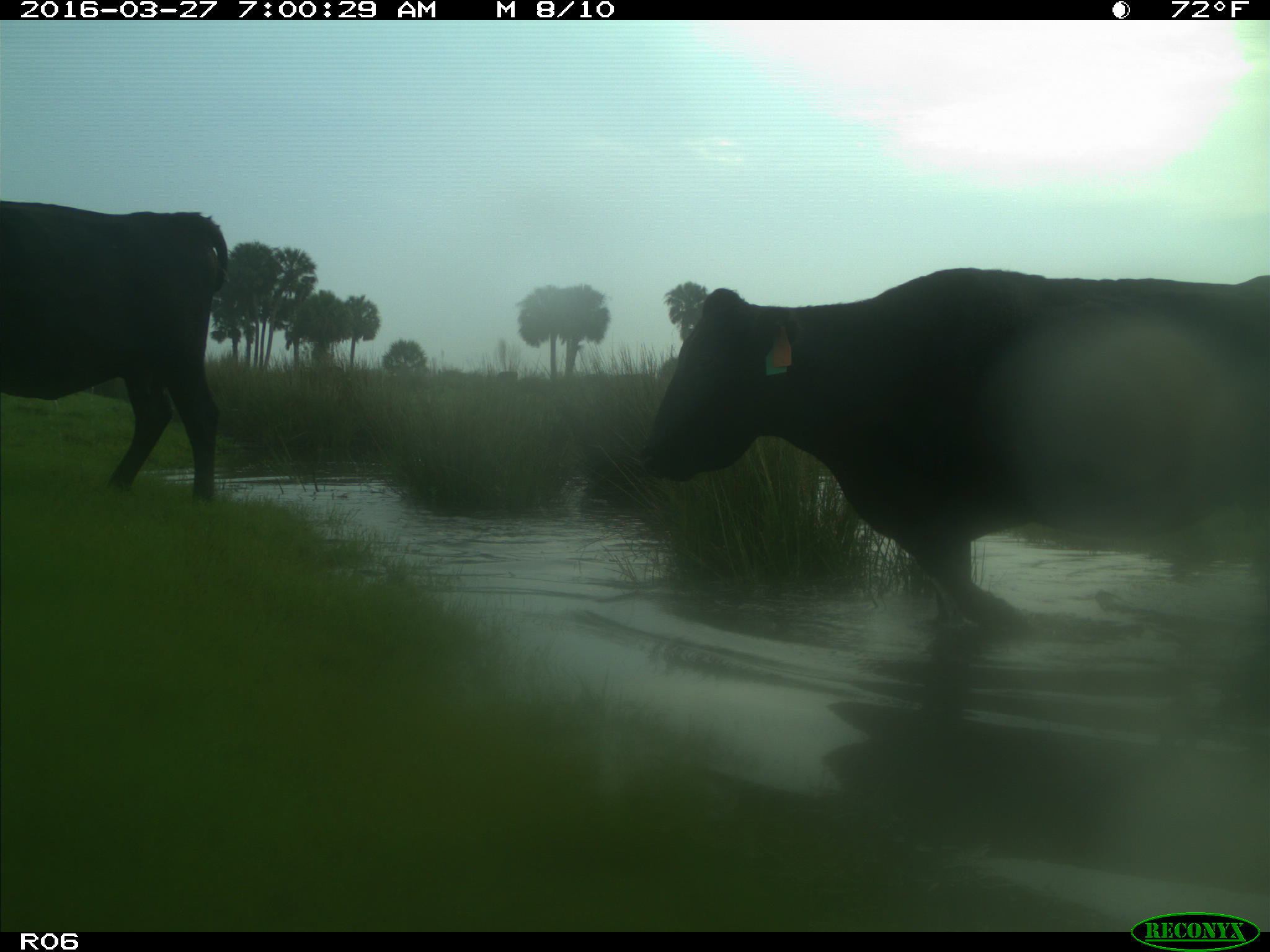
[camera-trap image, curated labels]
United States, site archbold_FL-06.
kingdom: Animalia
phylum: Chordata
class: Mammalia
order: Artiodactyla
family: Bovidae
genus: Bos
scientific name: Bos taurus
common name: domestic cow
Bos taurus (domestic cow).